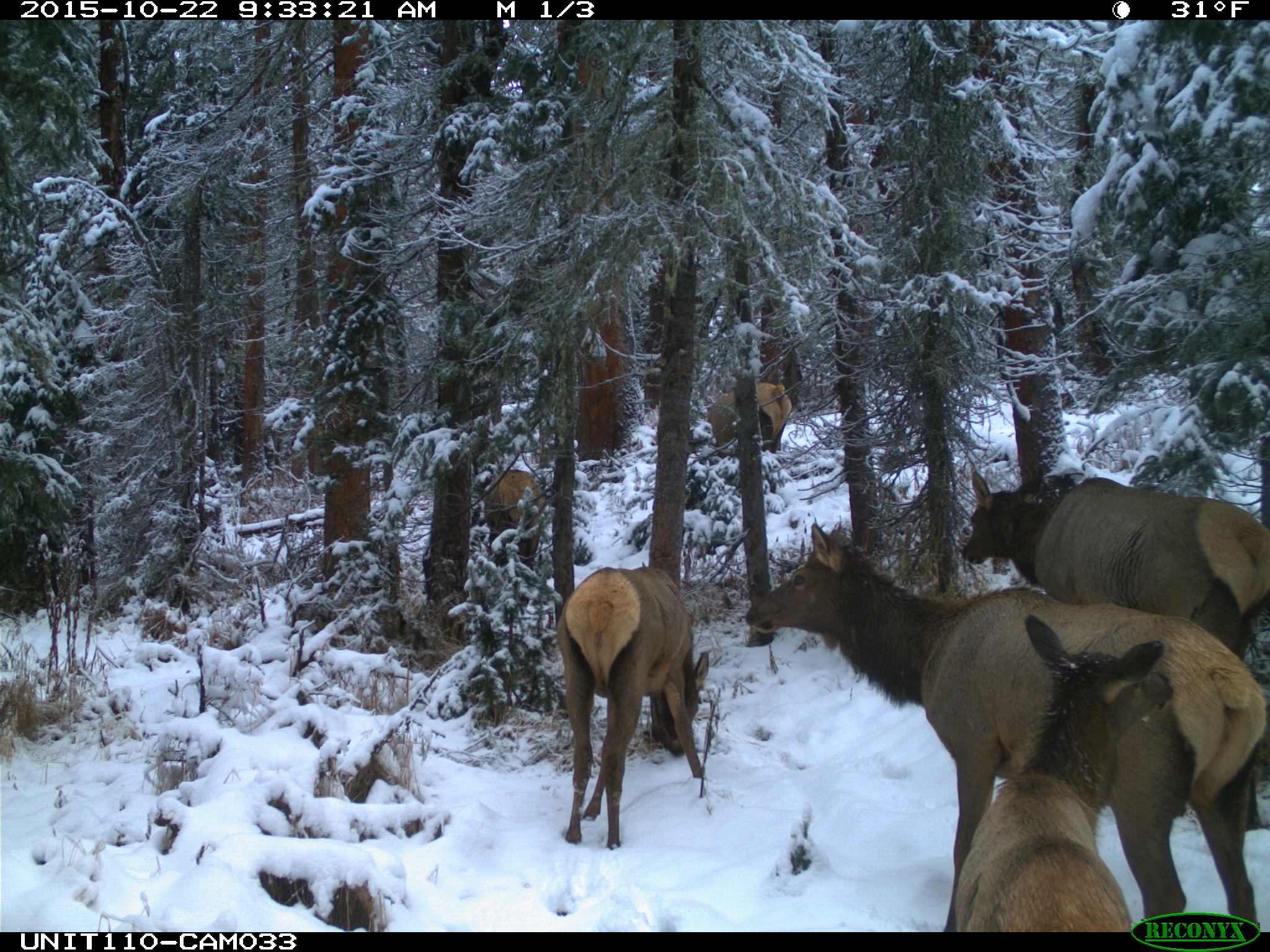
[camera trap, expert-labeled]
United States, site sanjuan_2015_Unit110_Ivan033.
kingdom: Animalia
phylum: Chordata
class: Mammalia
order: Artiodactyla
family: Cervidae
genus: Cervus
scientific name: Cervus elaphus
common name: red deer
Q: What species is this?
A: Cervus elaphus (red deer).